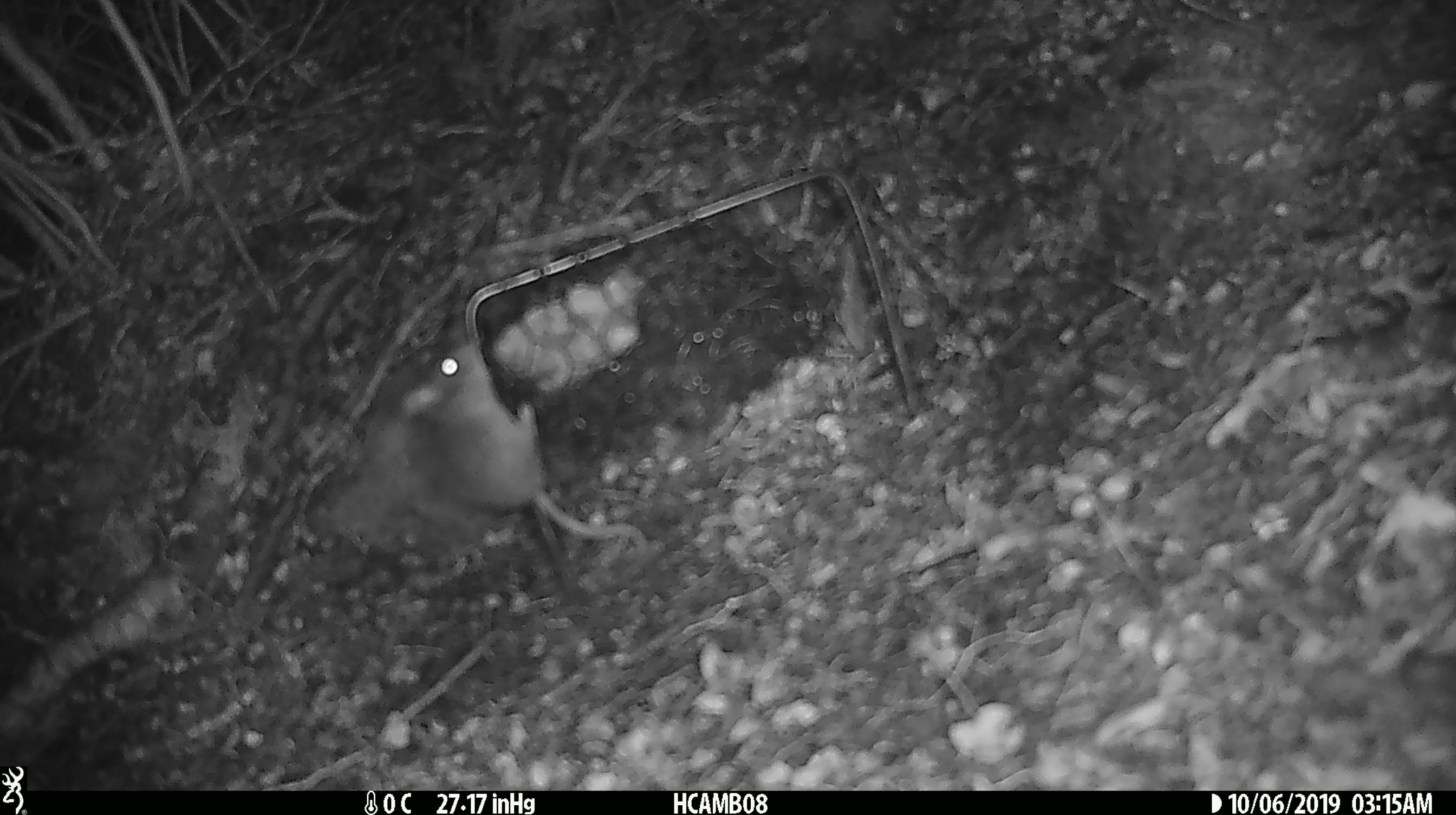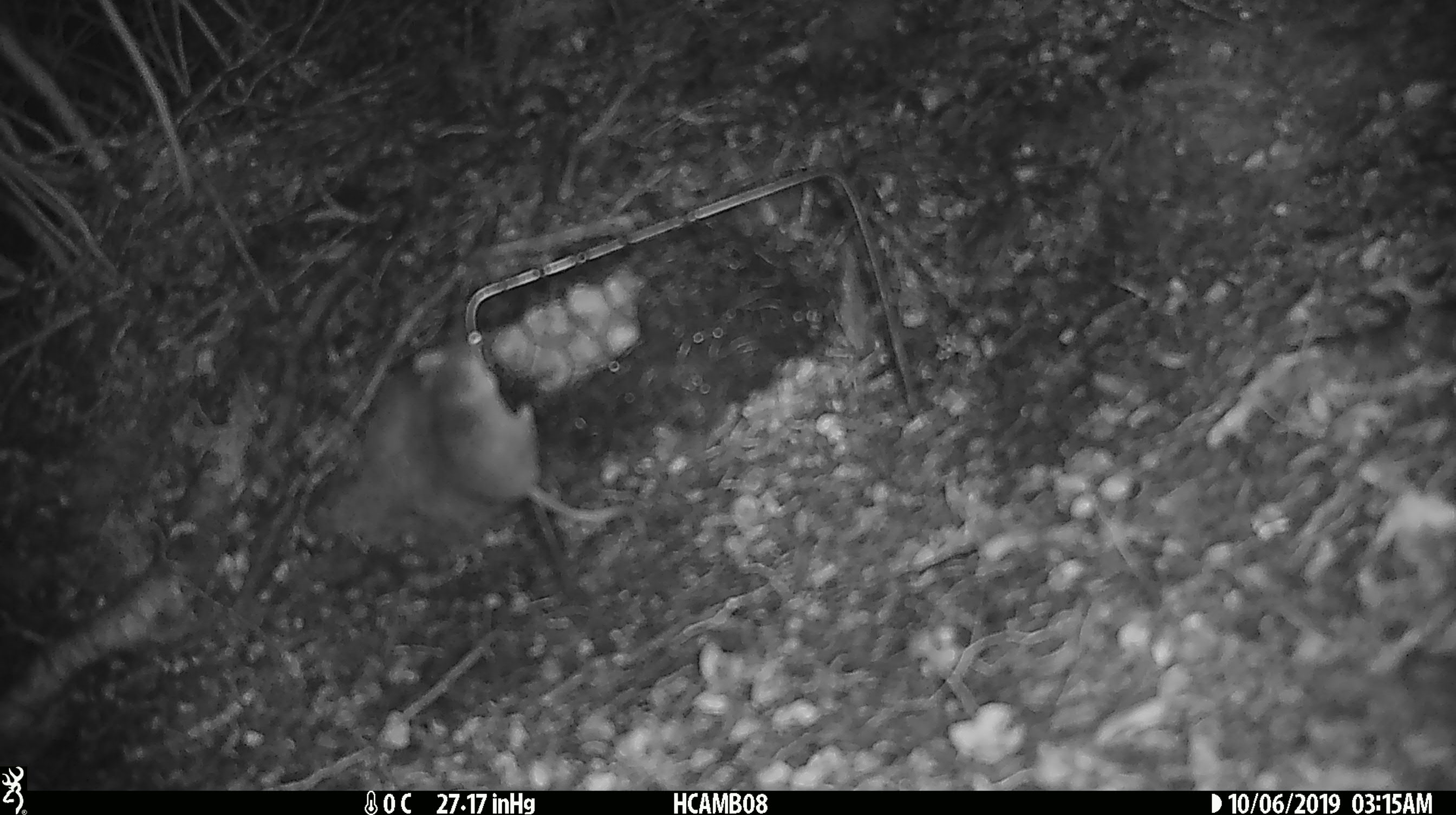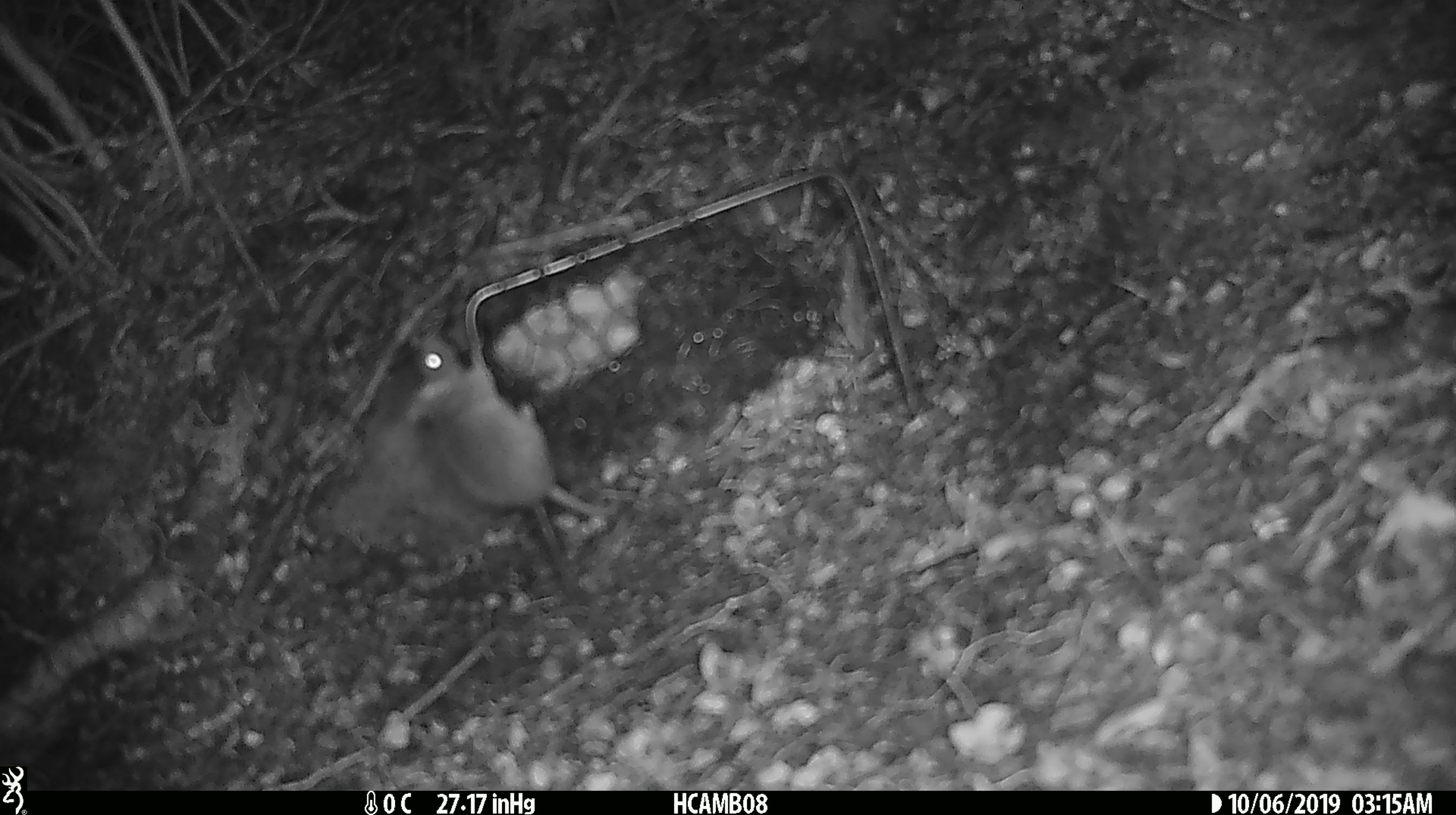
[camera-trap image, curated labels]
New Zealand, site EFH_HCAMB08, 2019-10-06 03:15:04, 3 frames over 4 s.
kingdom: Animalia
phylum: Chordata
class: Mammalia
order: Rodentia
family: Muridae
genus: Mus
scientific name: Mus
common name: mouse